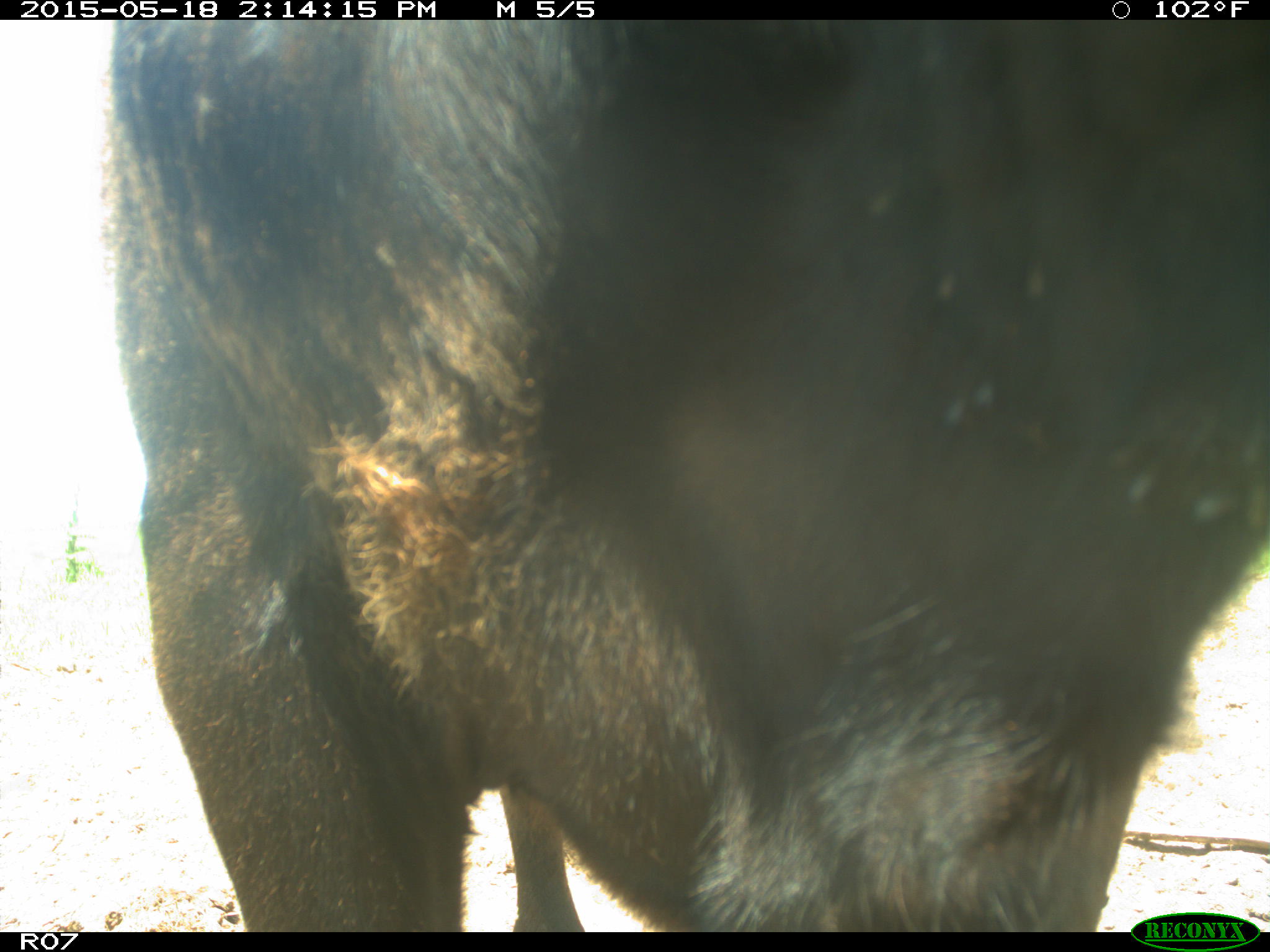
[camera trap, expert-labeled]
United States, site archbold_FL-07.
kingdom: Animalia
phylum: Chordata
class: Mammalia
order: Artiodactyla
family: Bovidae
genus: Bos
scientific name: Bos taurus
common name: domestic cow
Bos taurus (domestic cow).